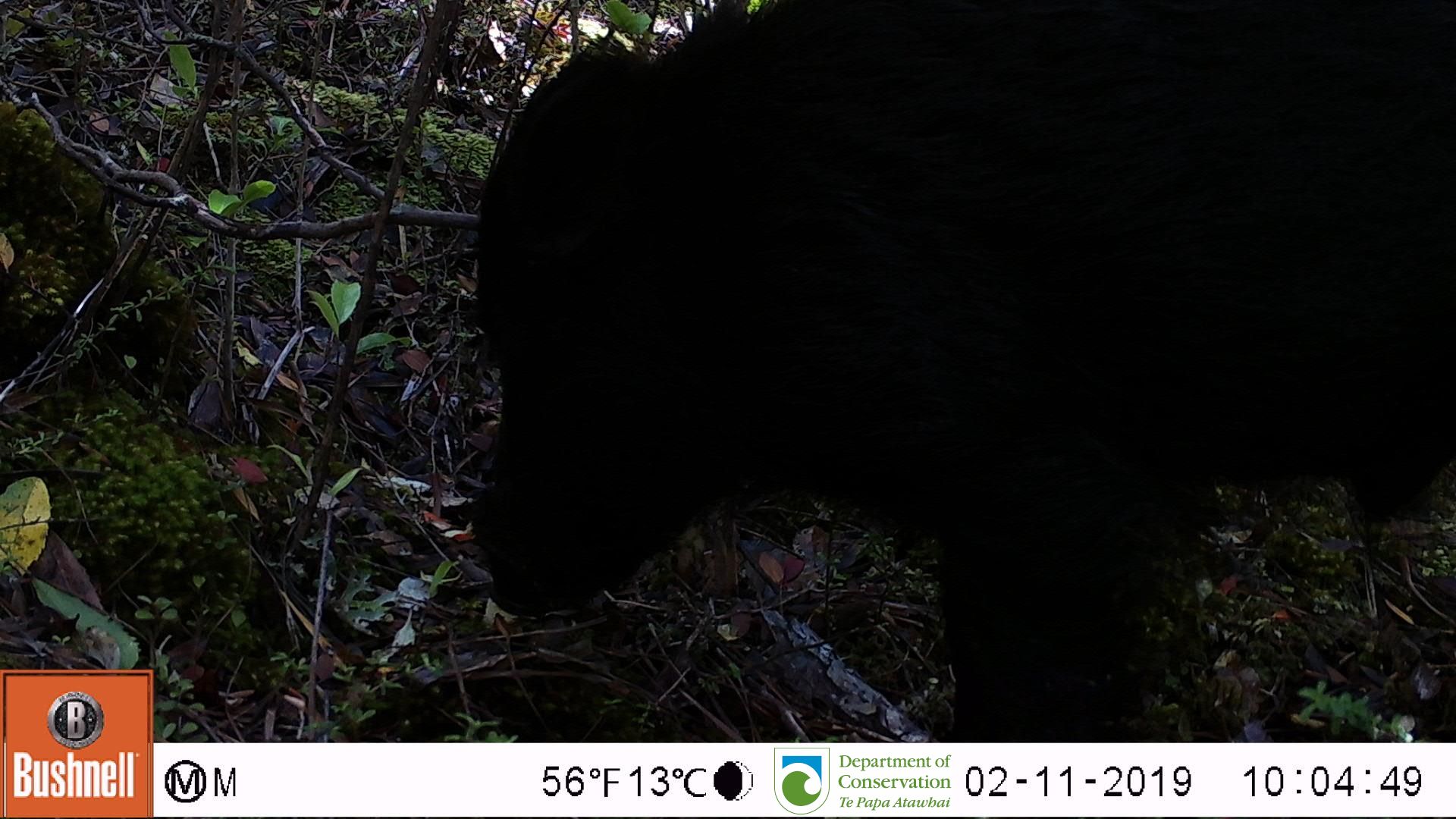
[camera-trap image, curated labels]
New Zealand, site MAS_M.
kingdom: Animalia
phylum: Chordata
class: Mammalia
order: Artiodactyla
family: Suidae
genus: Sus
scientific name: Sus scrofa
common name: pig